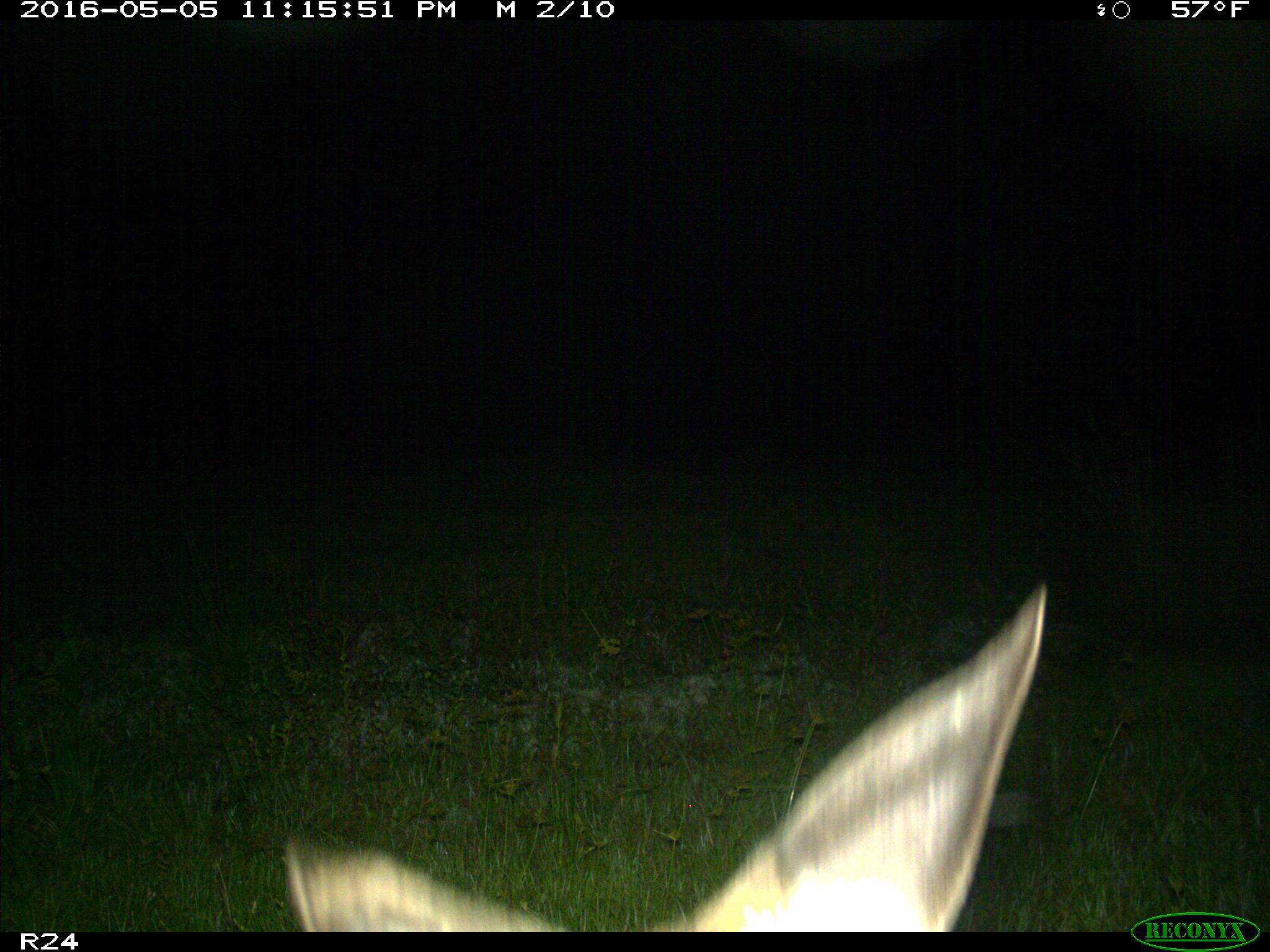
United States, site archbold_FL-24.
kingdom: Animalia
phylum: Chordata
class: Mammalia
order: Carnivora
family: Canidae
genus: Canis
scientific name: Canis latrans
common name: coyote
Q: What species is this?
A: Canis latrans (coyote).